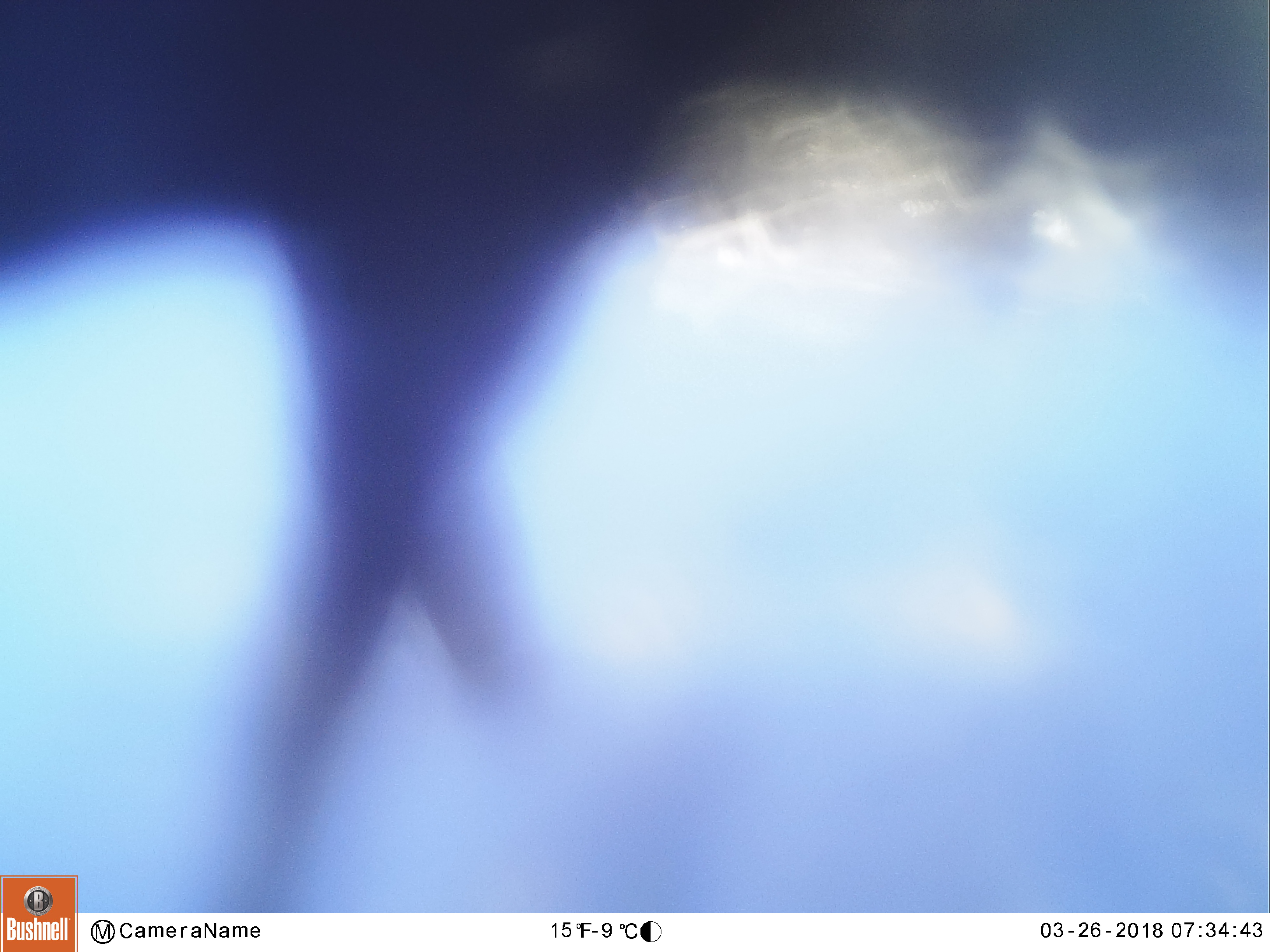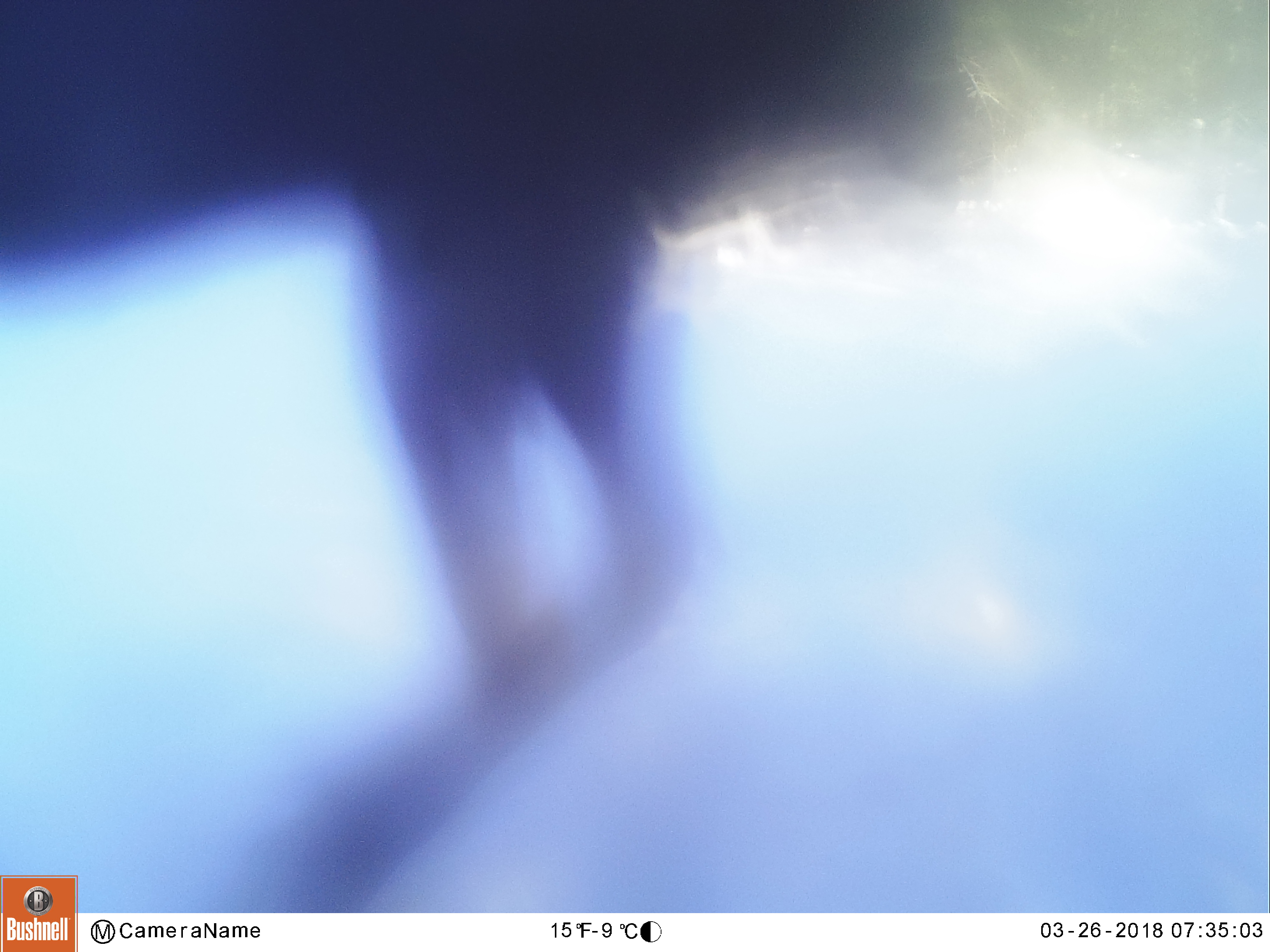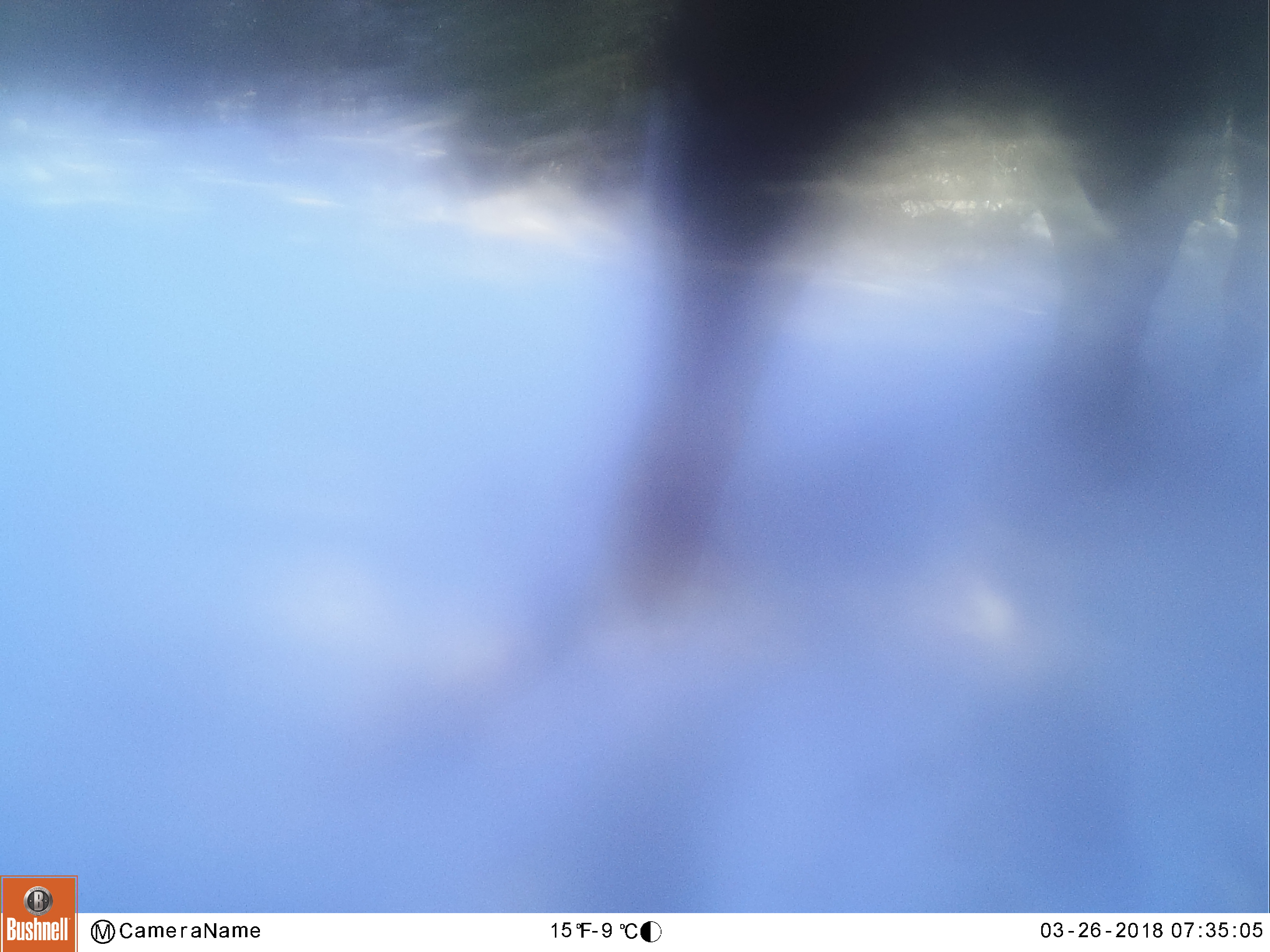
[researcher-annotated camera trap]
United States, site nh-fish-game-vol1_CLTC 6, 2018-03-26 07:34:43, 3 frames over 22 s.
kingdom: Animalia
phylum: Chordata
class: Mammalia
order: Artiodactyla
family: Cervidae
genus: Alces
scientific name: Alces alces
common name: moose